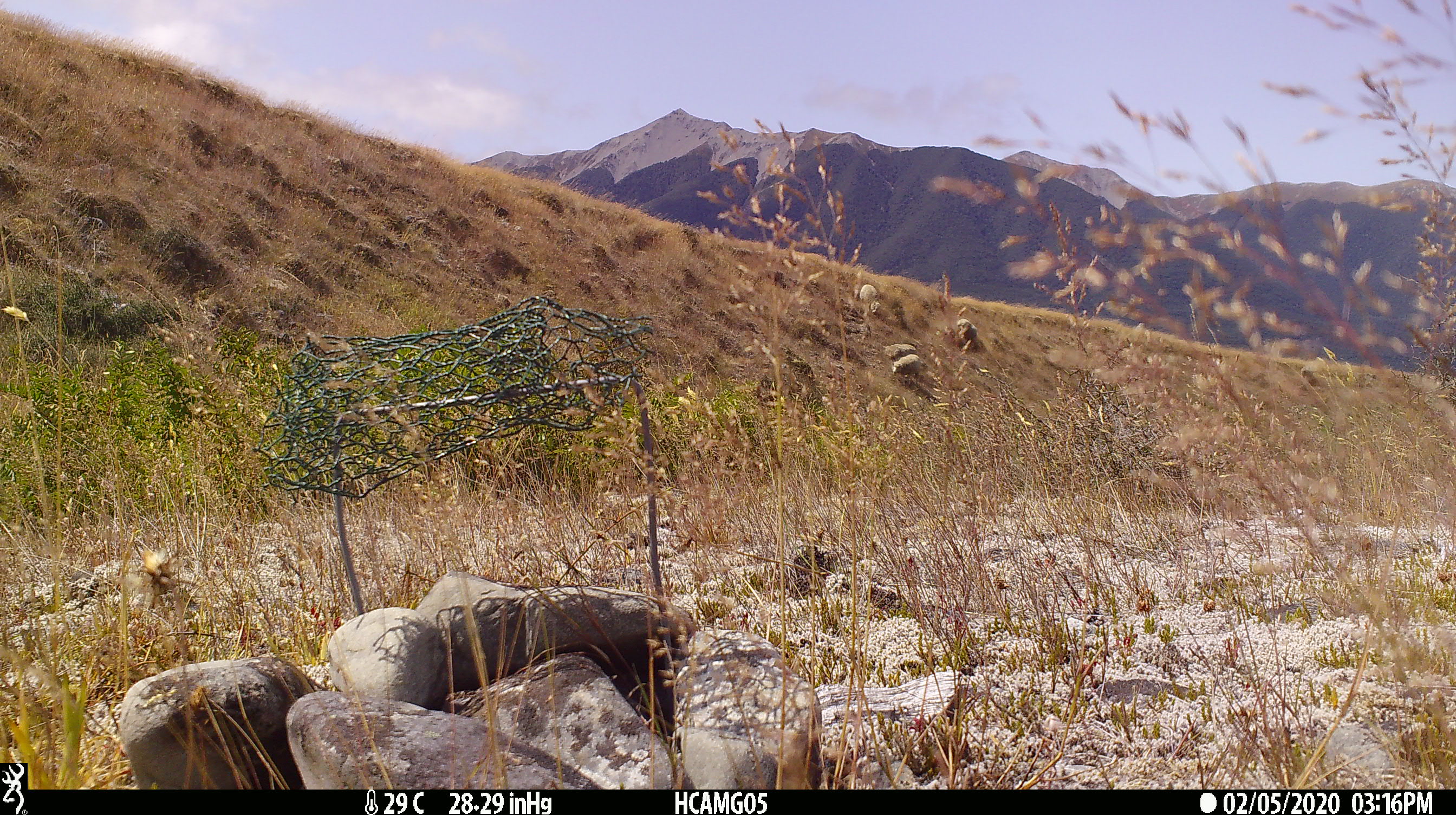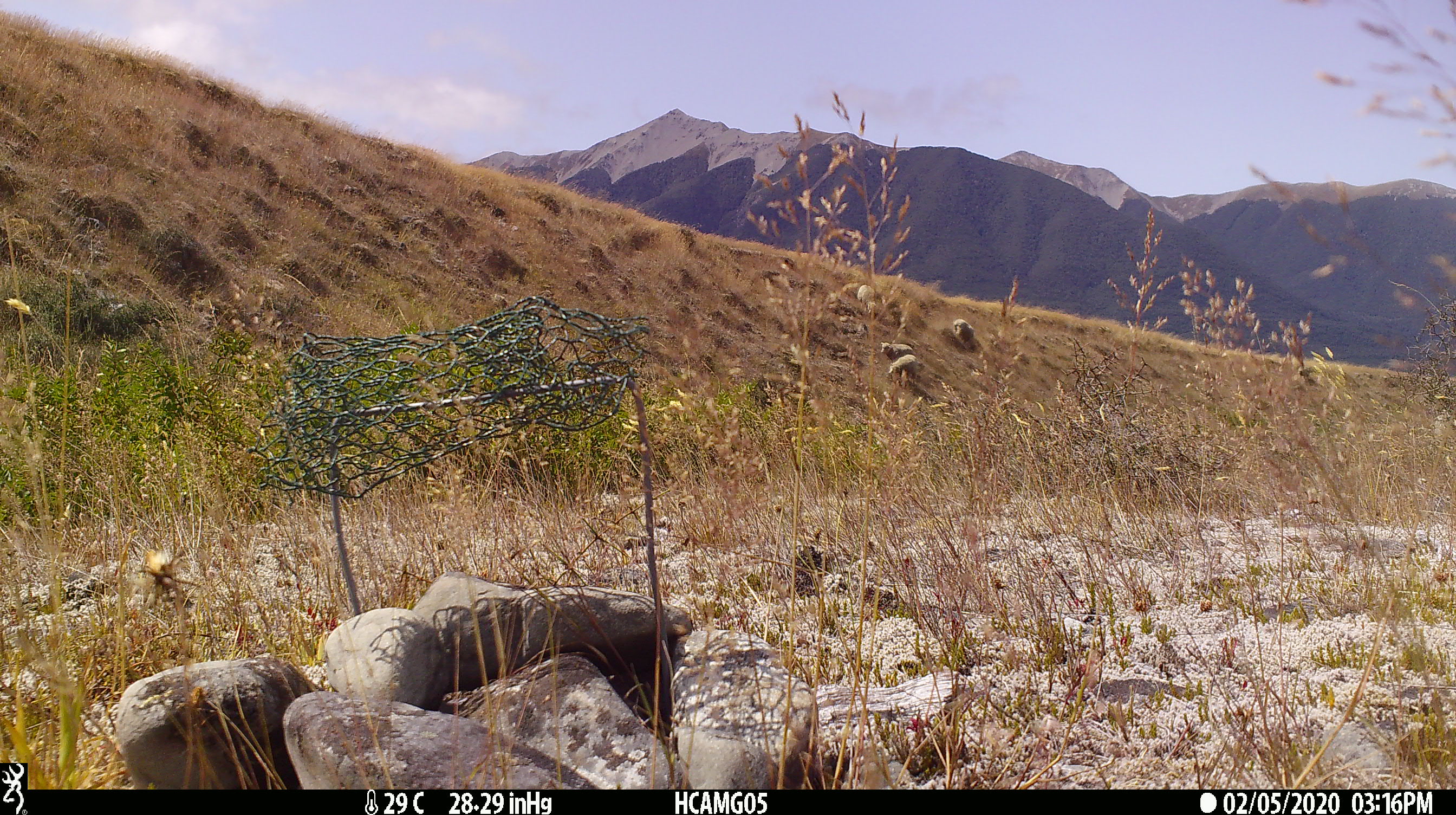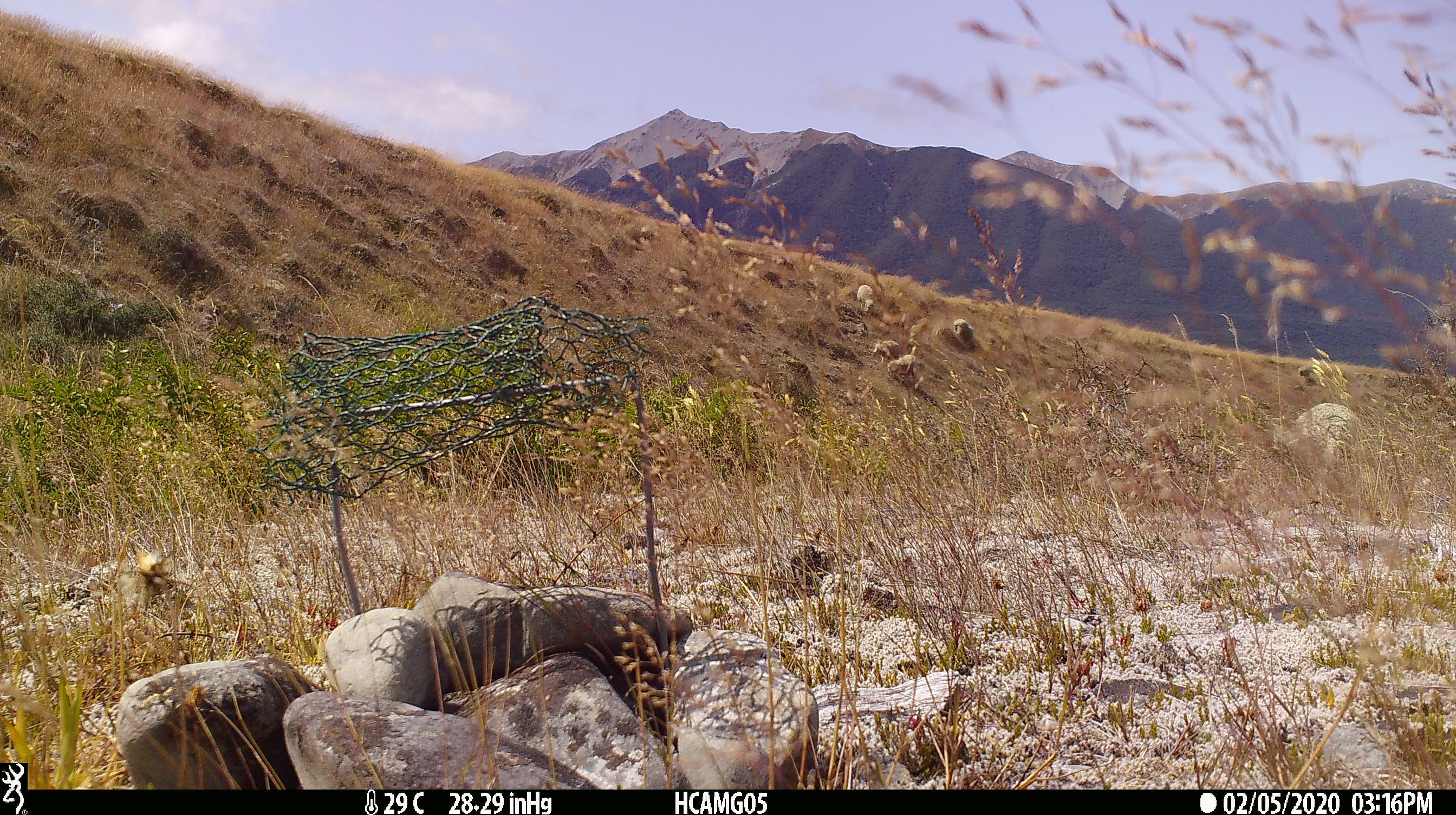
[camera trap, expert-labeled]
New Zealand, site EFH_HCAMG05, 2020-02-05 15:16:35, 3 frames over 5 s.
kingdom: Animalia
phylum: Chordata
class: Mammalia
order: Artiodactyla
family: Bovidae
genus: Ovis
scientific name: Ovis aries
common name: domestic sheep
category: sheep